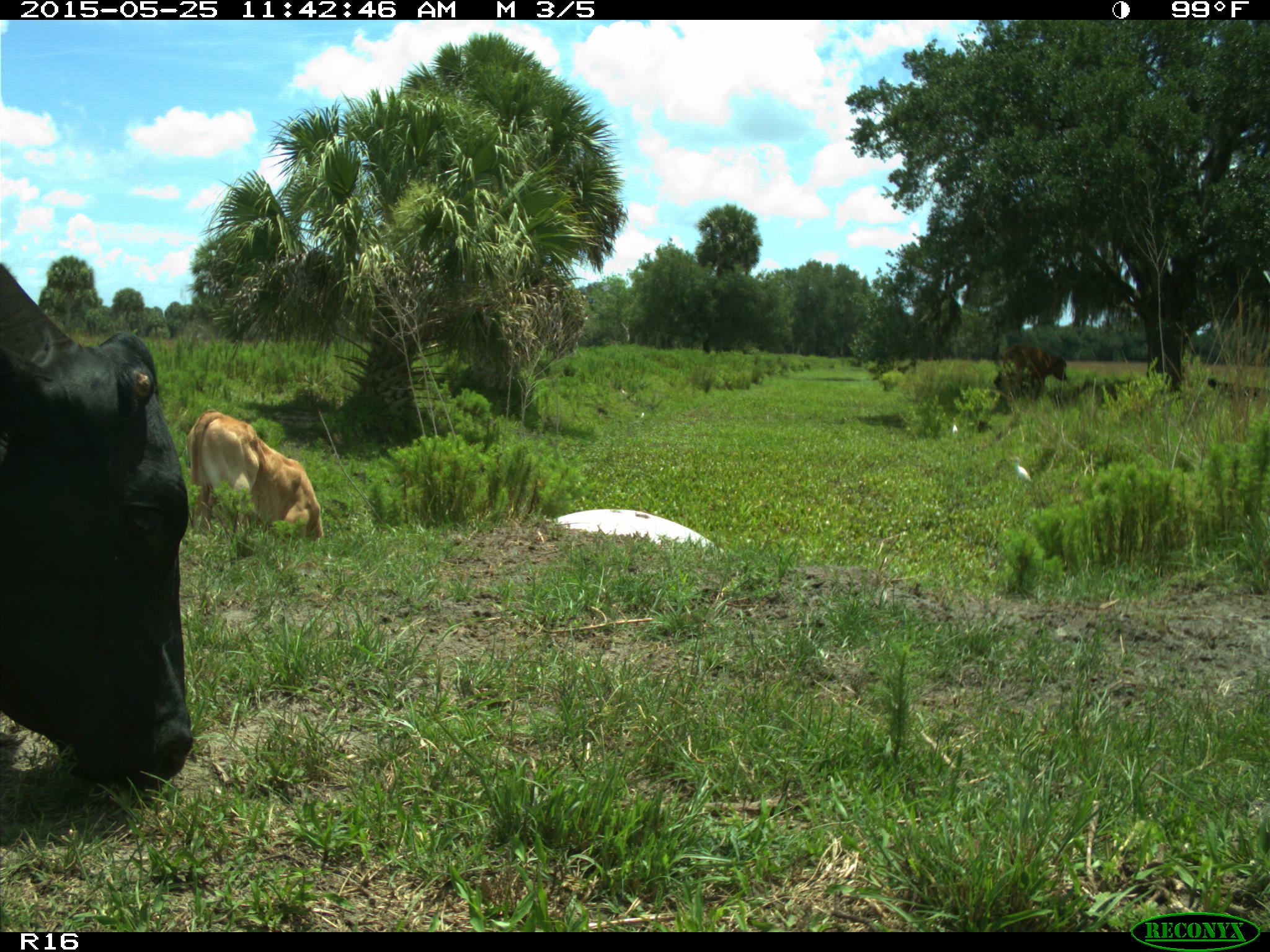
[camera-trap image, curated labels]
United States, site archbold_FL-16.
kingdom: Animalia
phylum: Chordata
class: Mammalia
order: Artiodactyla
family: Bovidae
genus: Bos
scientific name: Bos taurus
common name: domestic cow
Bos taurus (domestic cow).